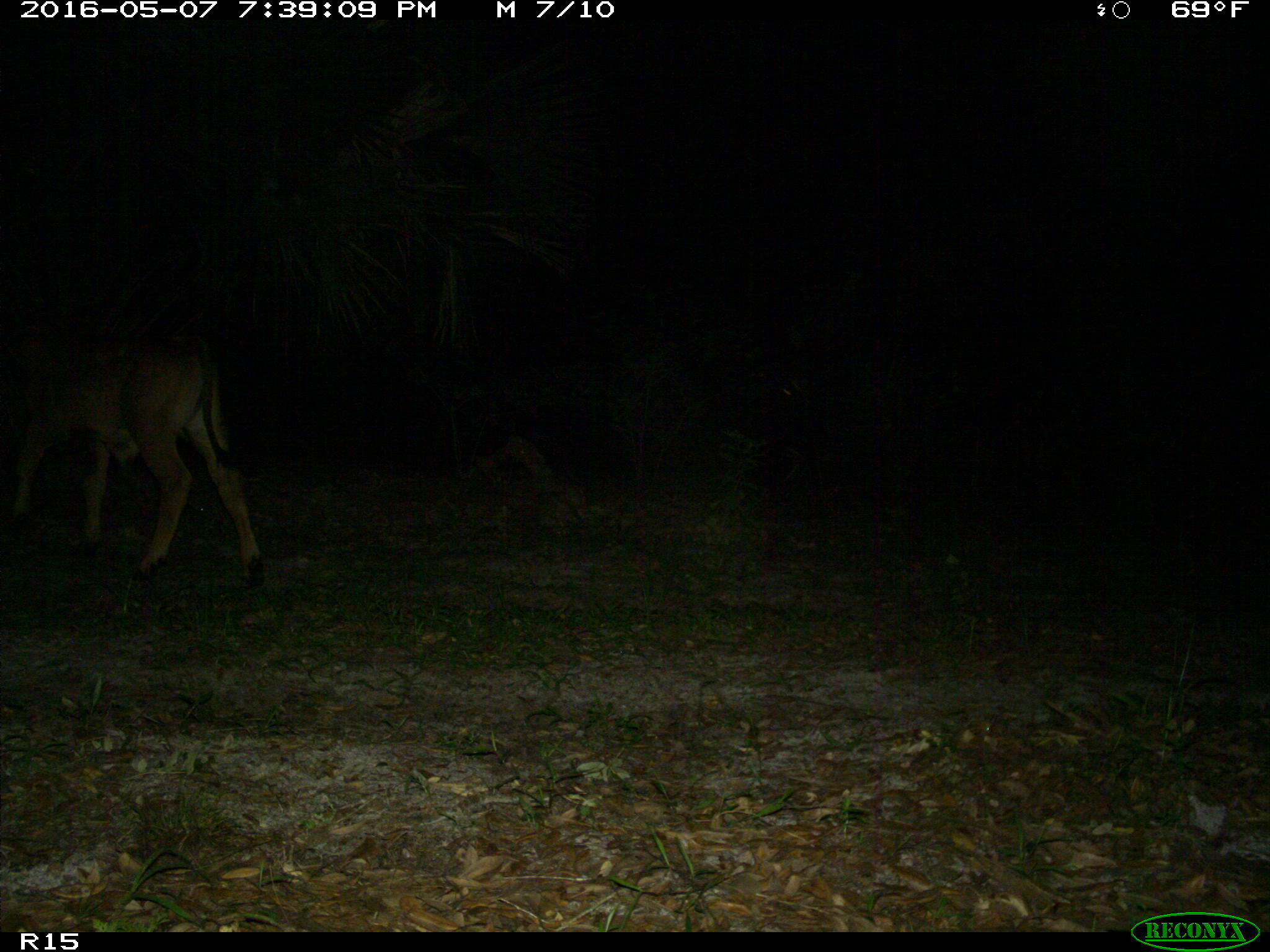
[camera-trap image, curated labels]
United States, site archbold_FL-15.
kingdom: Animalia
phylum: Chordata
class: Mammalia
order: Artiodactyla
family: Bovidae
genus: Bos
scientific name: Bos taurus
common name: domestic cow